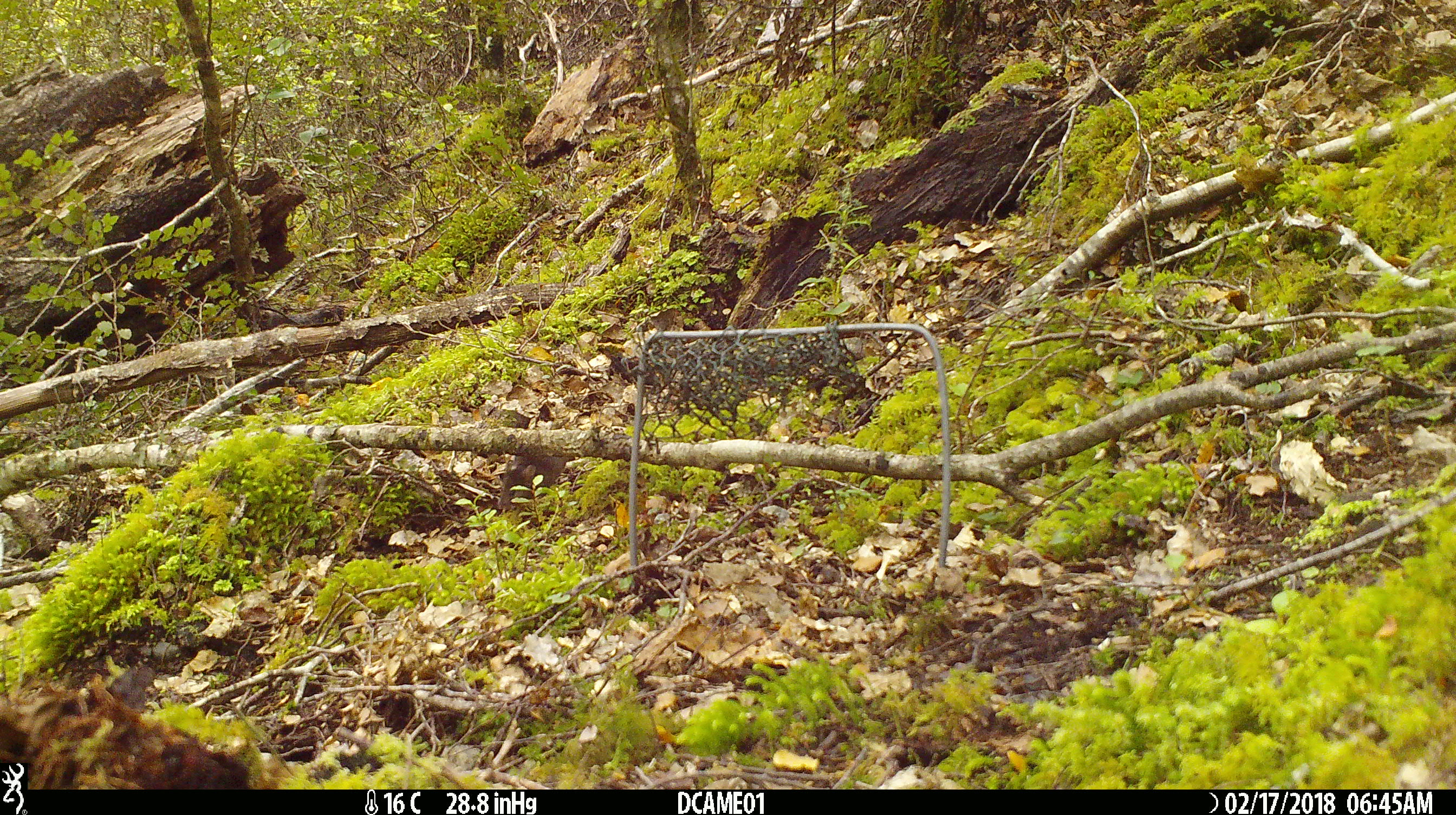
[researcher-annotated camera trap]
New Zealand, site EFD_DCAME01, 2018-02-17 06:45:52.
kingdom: Animalia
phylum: Chordata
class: Mammalia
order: Rodentia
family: Muridae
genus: Mus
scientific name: Mus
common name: mouse